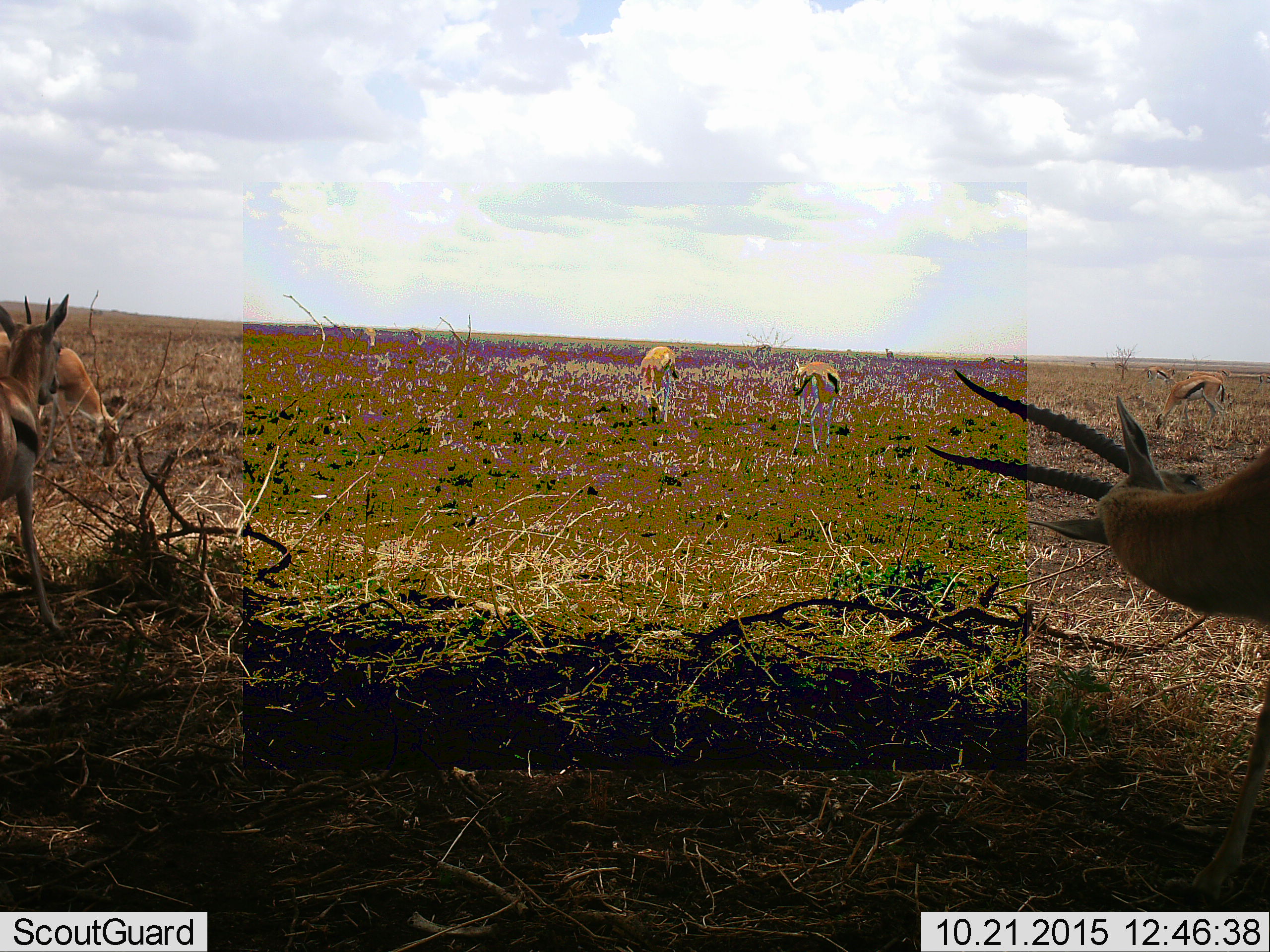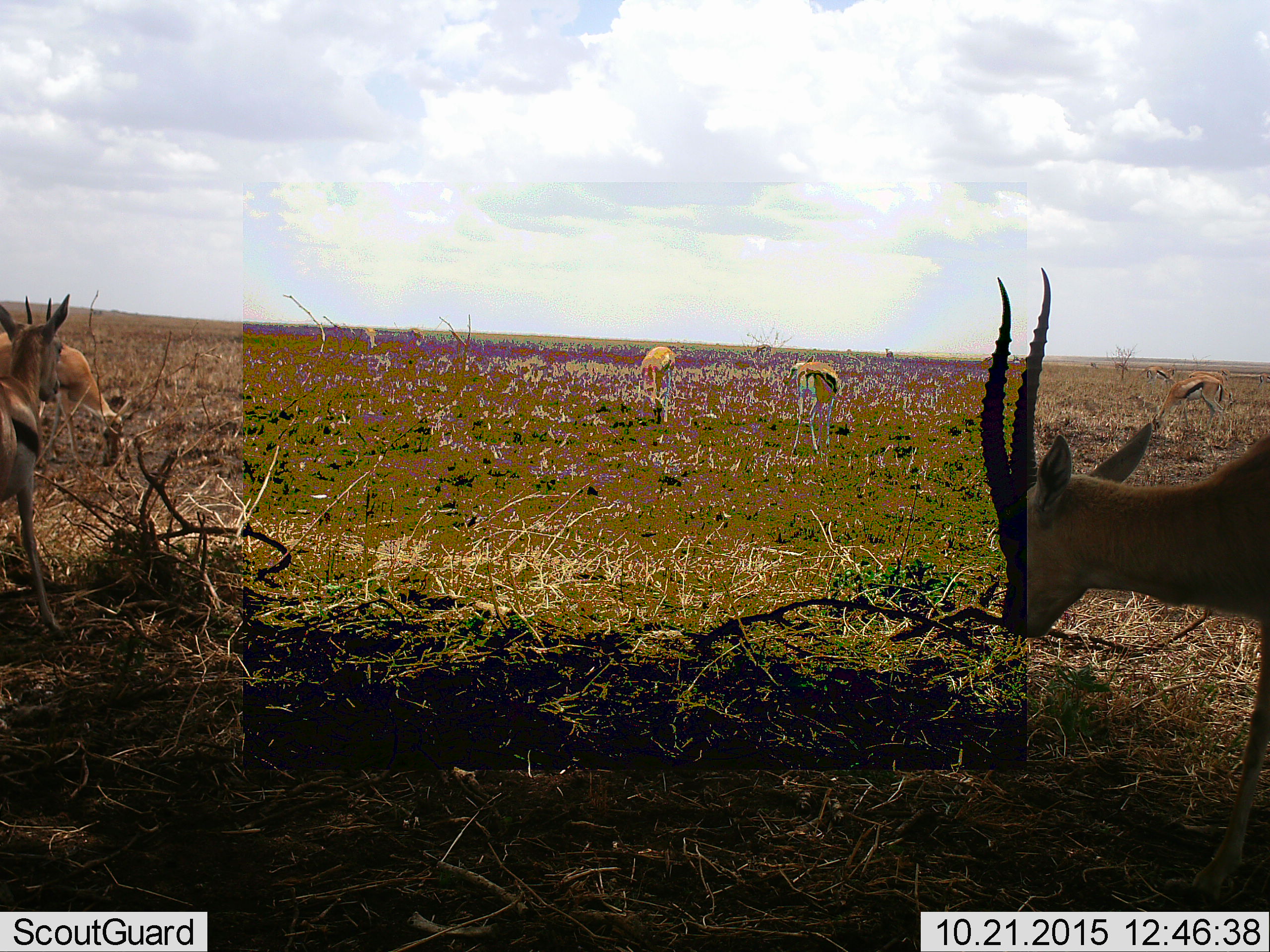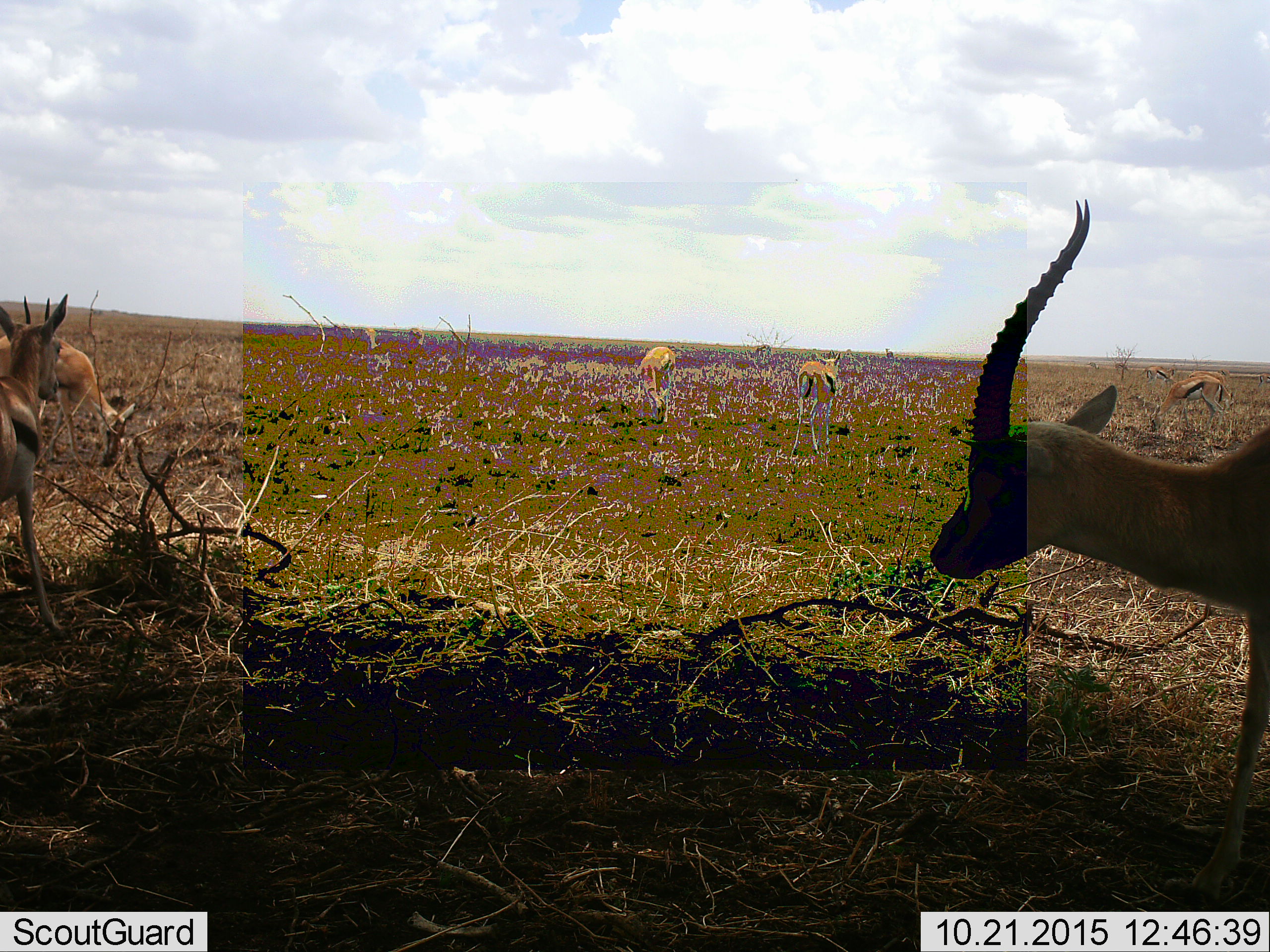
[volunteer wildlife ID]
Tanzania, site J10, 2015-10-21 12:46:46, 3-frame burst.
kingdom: Animalia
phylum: Chordata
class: Mammalia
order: Artiodactyla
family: Bovidae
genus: Eudorcas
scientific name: Eudorcas thomsonii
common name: thomson's gazelle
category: gazellethomsons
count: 11-50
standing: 90%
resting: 0%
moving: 50%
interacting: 20%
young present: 10%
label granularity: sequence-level